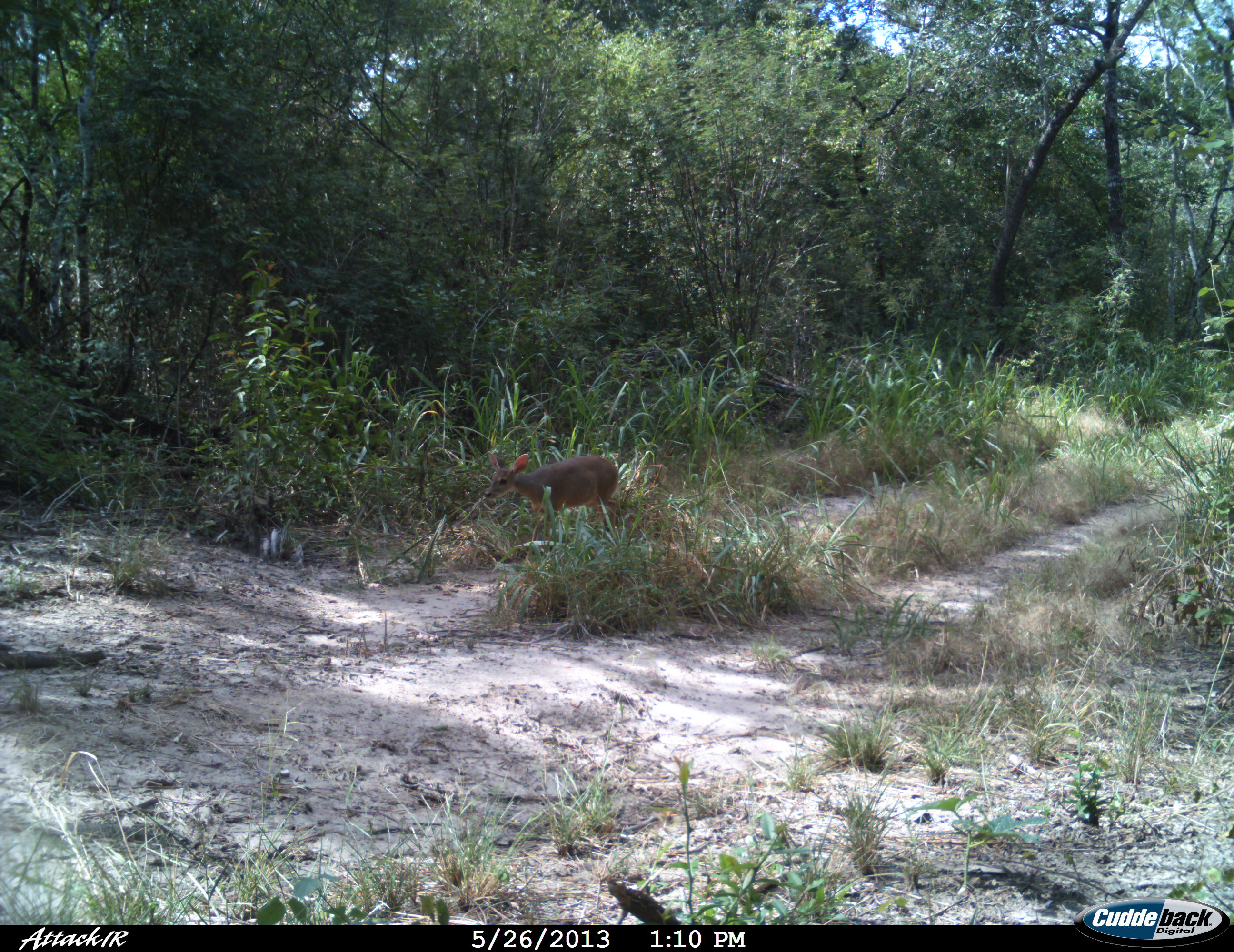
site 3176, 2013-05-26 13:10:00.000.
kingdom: Animalia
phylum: Chordata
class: Mammalia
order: Artiodactyla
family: Cervidae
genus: Mazama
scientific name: Mazama gouazoubira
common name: gray brocket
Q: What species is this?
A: Mazama gouazoubira (gray brocket).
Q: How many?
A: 1.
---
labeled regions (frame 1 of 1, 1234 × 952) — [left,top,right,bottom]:
mazama gouazoubira: [486,450,619,546]